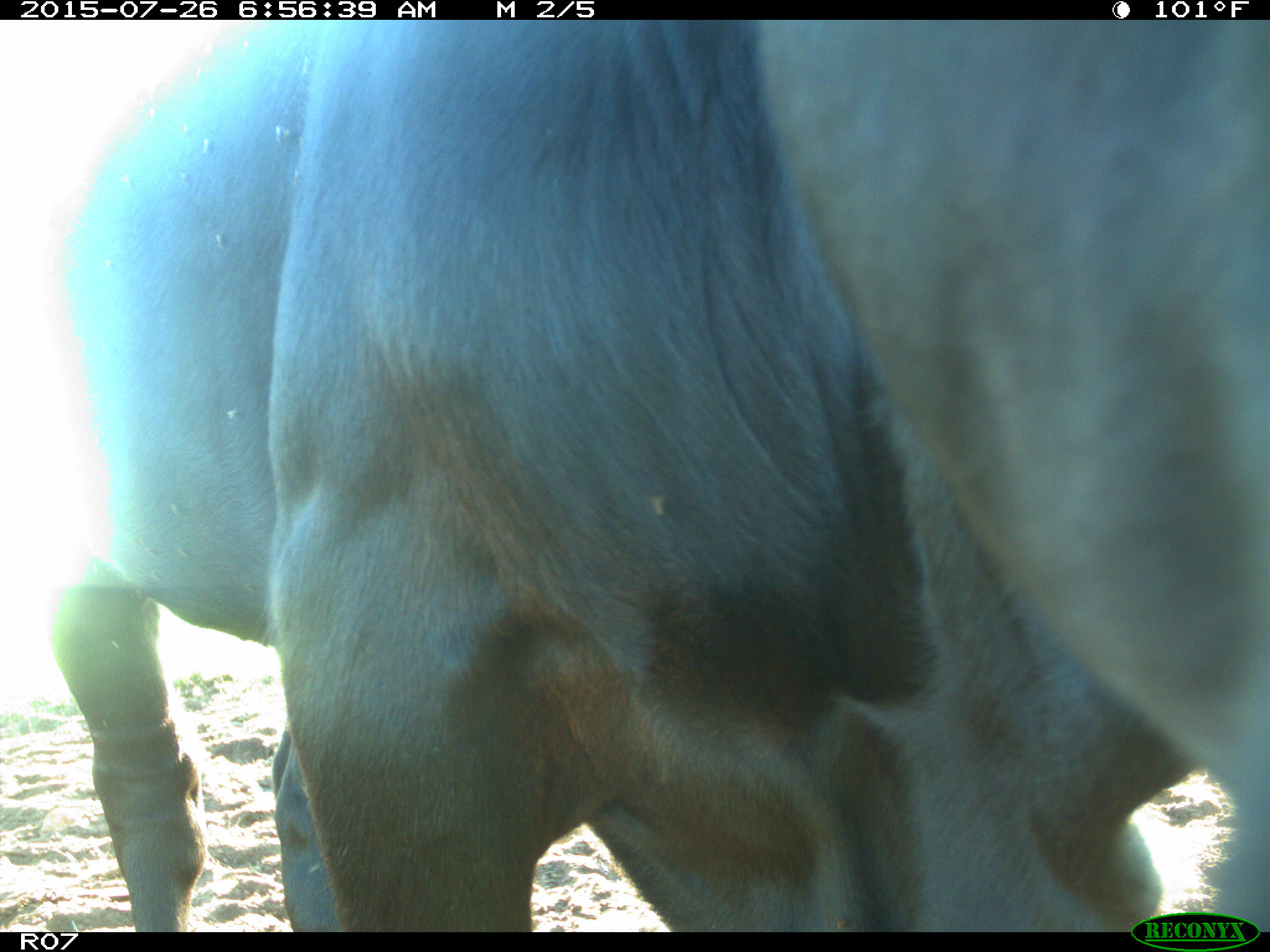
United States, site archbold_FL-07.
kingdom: Animalia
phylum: Chordata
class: Mammalia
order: Artiodactyla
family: Bovidae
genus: Bos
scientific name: Bos taurus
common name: domestic cow